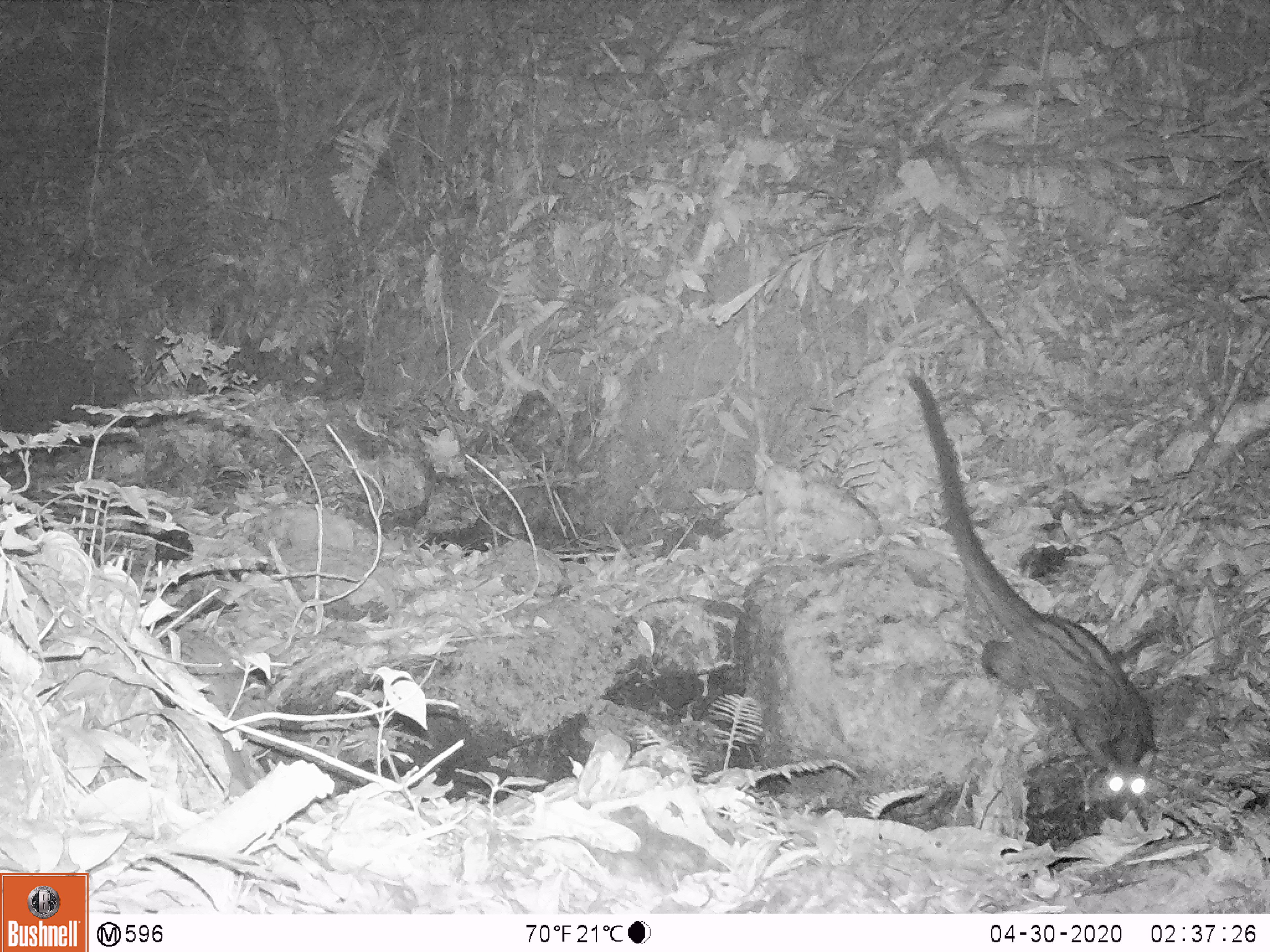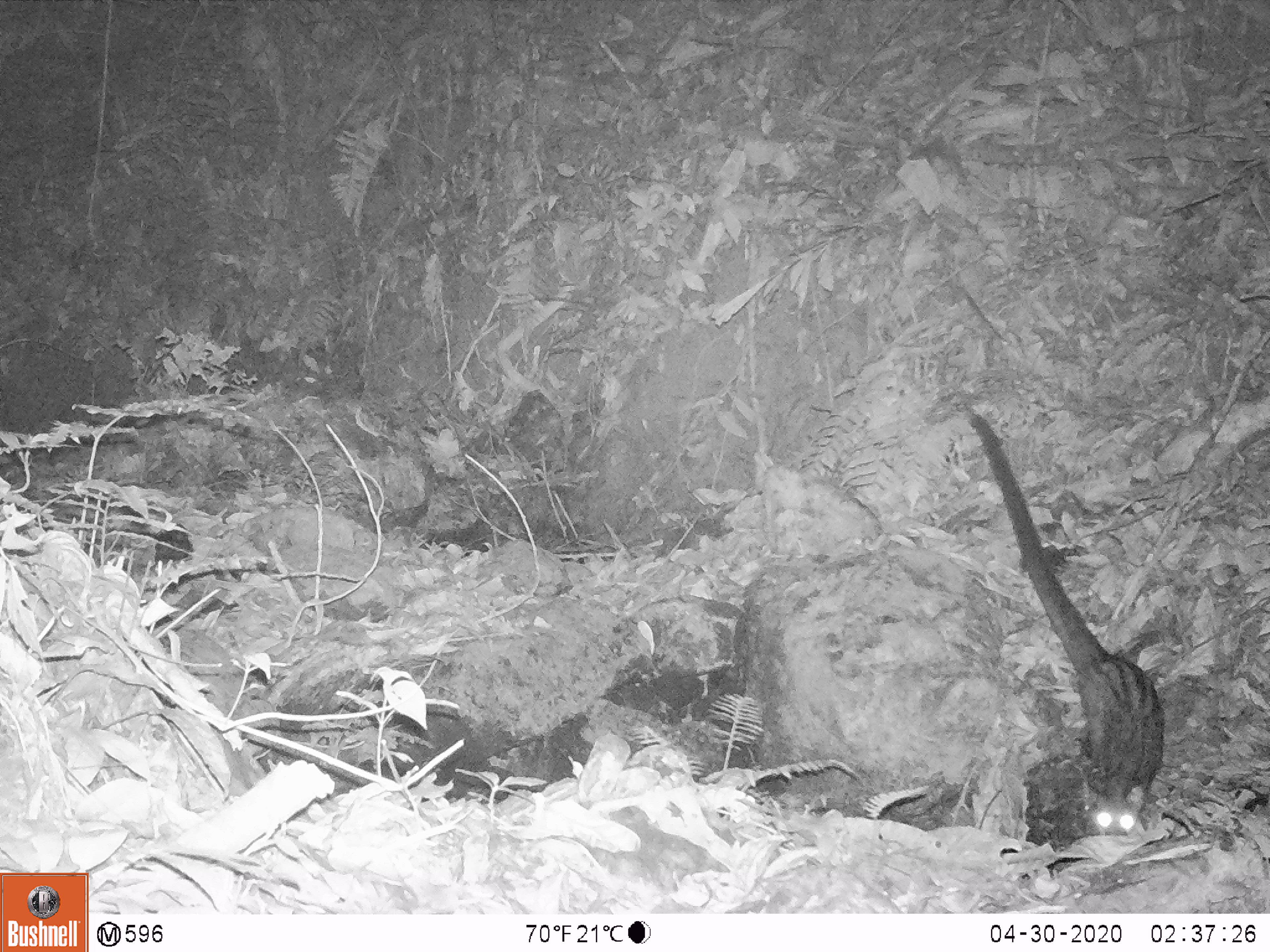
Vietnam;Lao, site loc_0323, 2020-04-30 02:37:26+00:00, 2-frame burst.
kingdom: Animalia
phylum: Chordata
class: Mammalia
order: Carnivora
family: Viverridae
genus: Paradoxurus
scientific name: Paradoxurus hermaphroditus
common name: common palm civet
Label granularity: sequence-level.